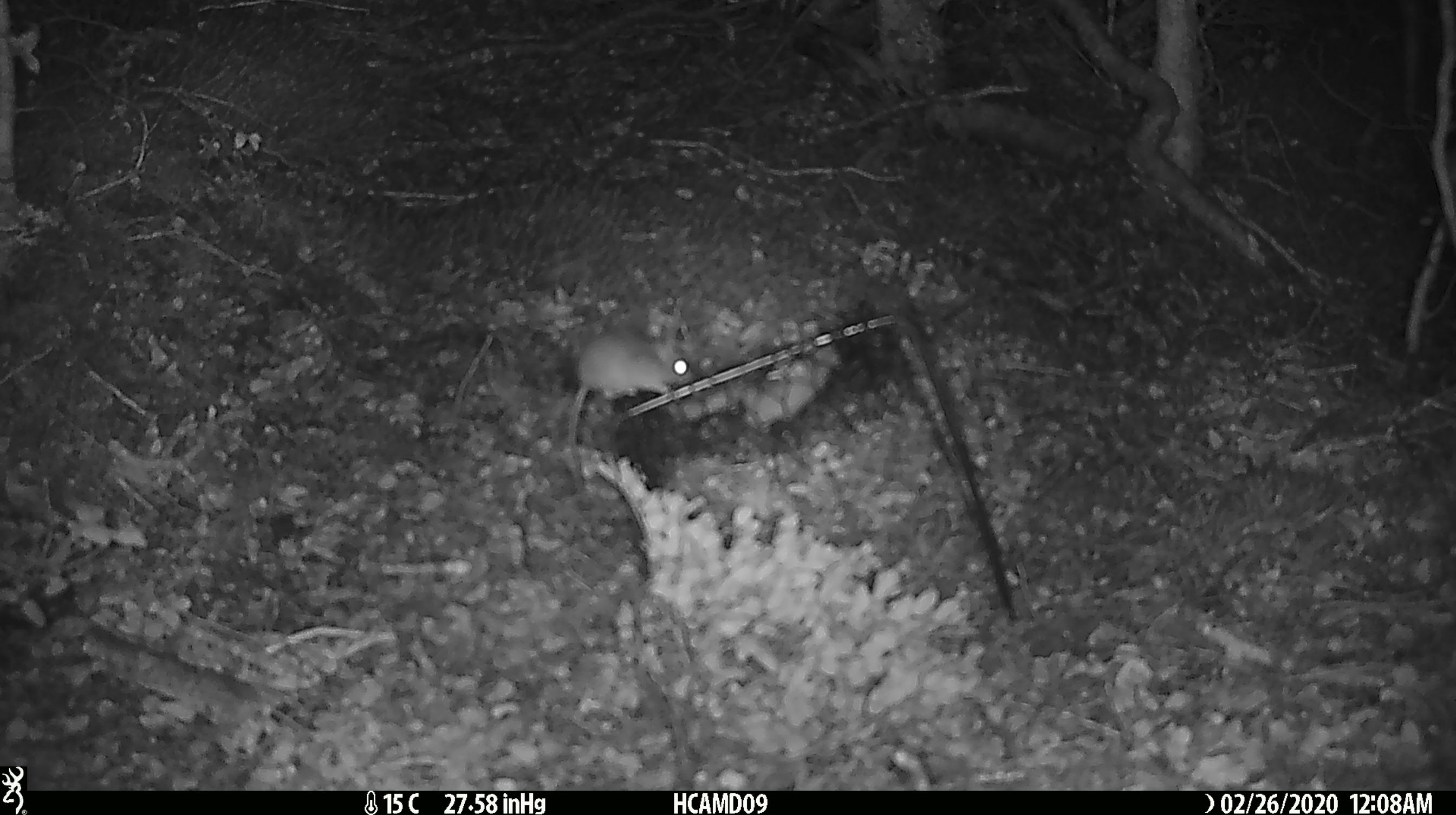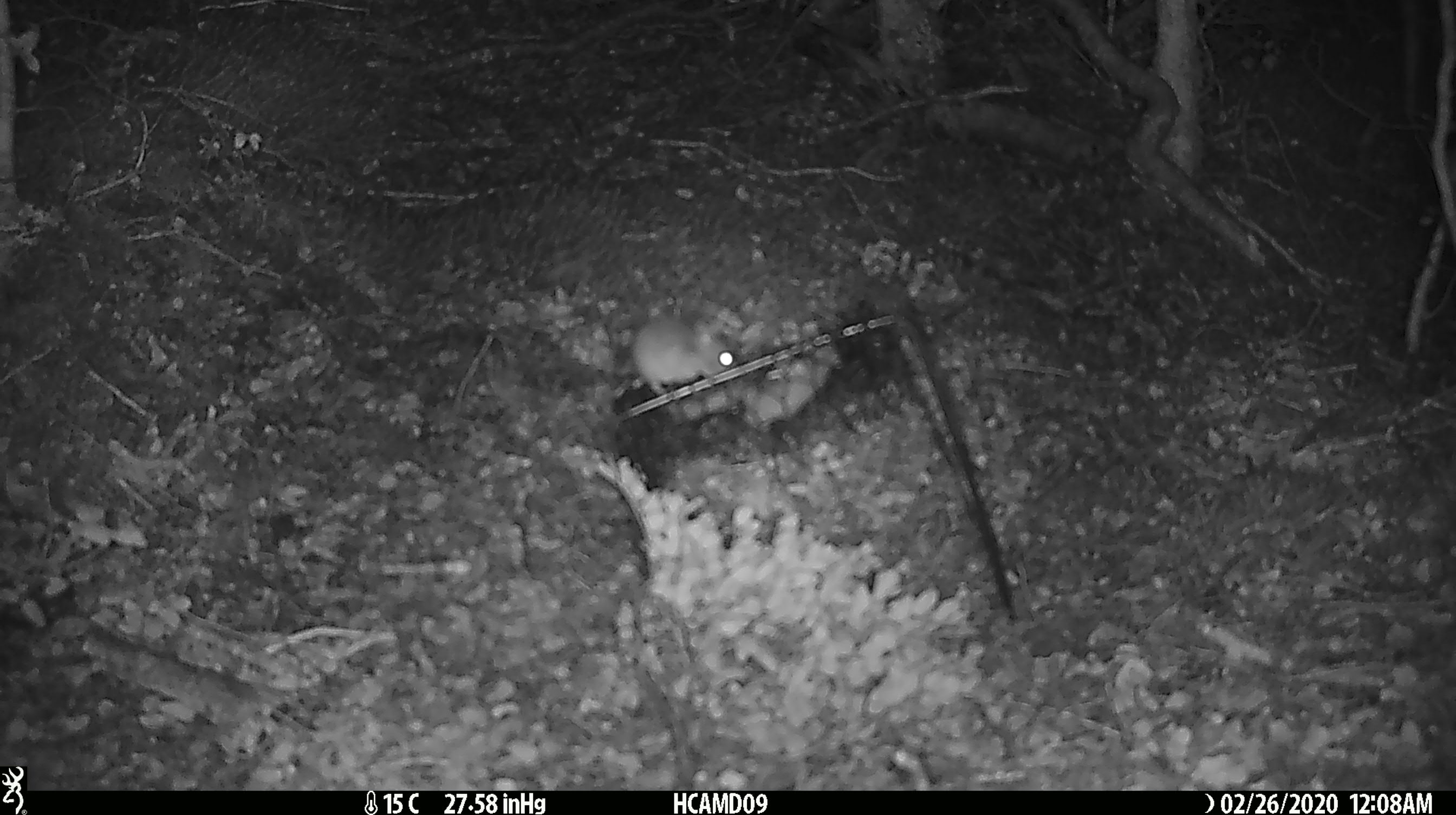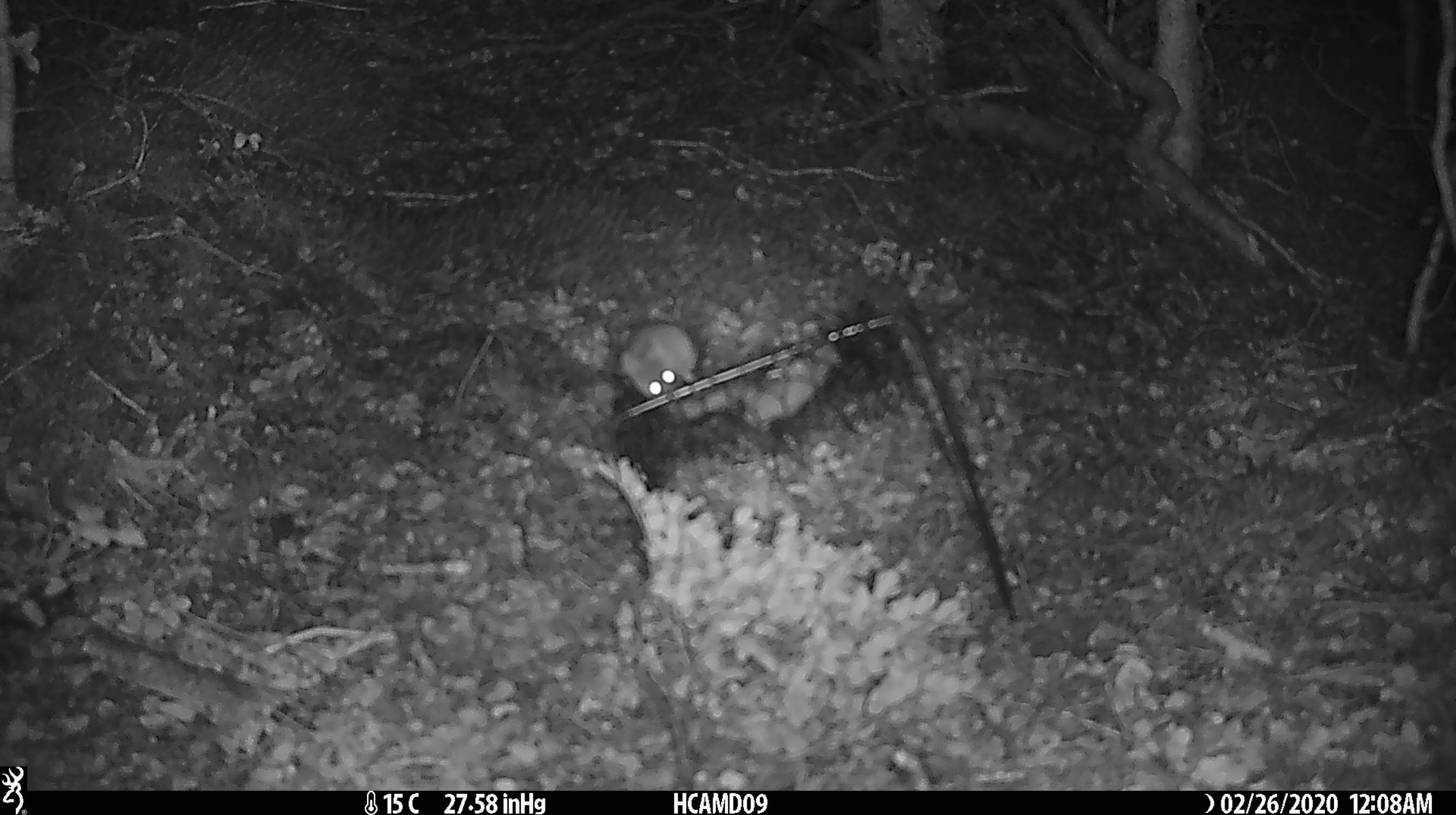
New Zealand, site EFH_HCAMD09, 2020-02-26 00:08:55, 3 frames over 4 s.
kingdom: Animalia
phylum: Chordata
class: Mammalia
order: Rodentia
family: Muridae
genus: Mus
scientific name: Mus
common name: mouse